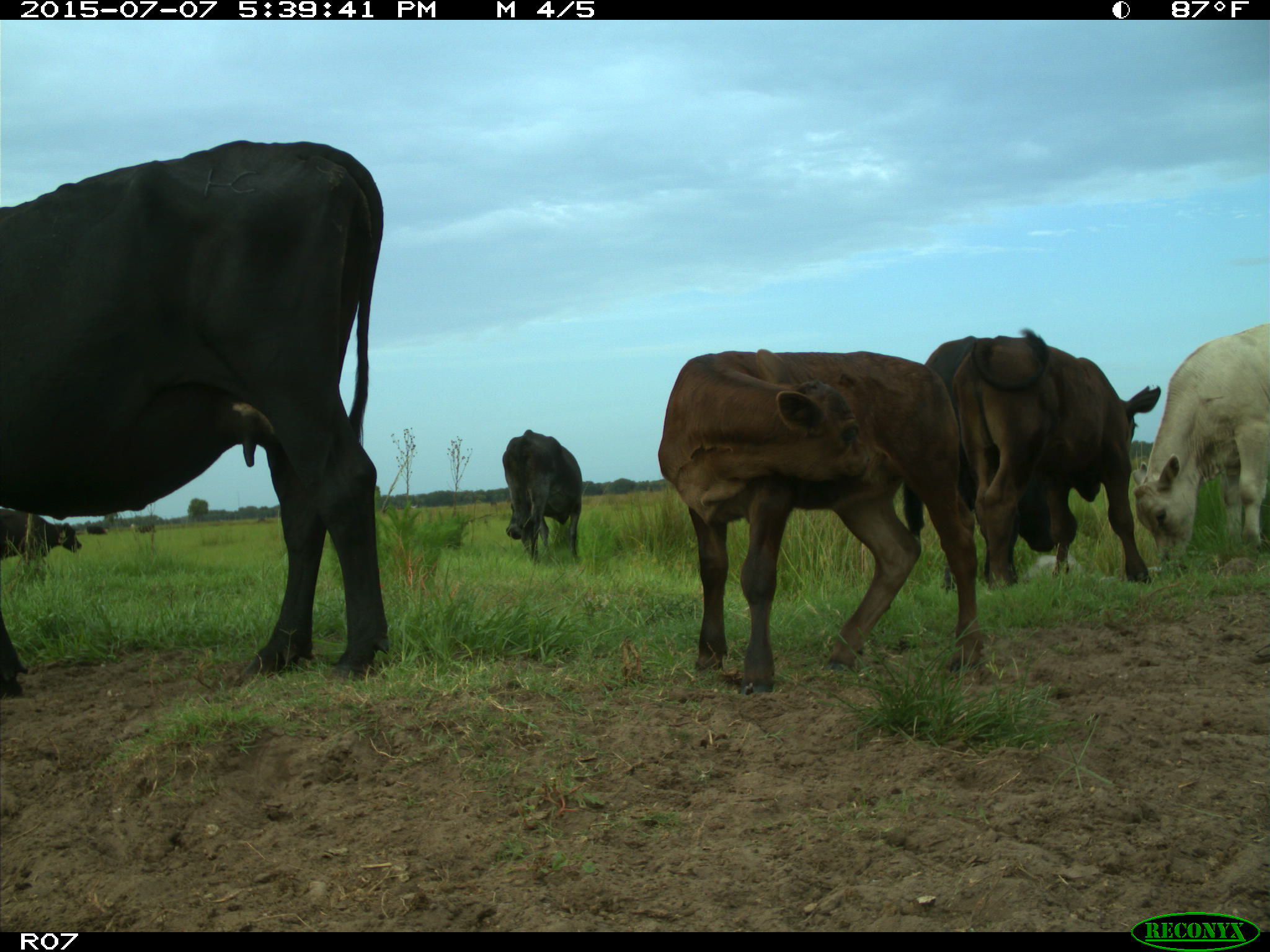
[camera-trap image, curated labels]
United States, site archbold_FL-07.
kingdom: Animalia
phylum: Chordata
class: Mammalia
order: Artiodactyla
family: Bovidae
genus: Bos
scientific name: Bos taurus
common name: domestic cow